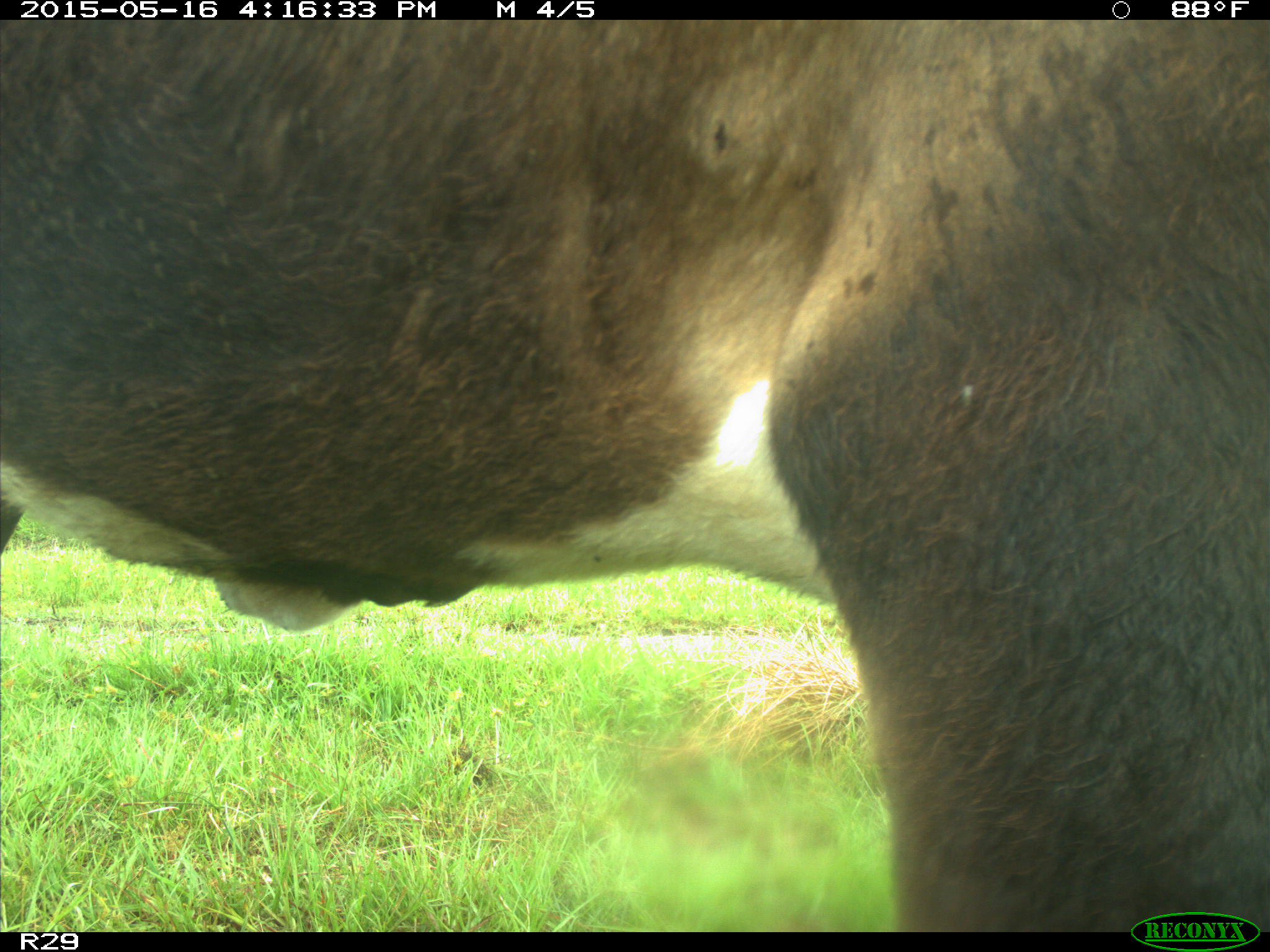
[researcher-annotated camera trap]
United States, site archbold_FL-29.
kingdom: Animalia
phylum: Chordata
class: Mammalia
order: Artiodactyla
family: Bovidae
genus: Bos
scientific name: Bos taurus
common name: domestic cow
Bos taurus (domestic cow).